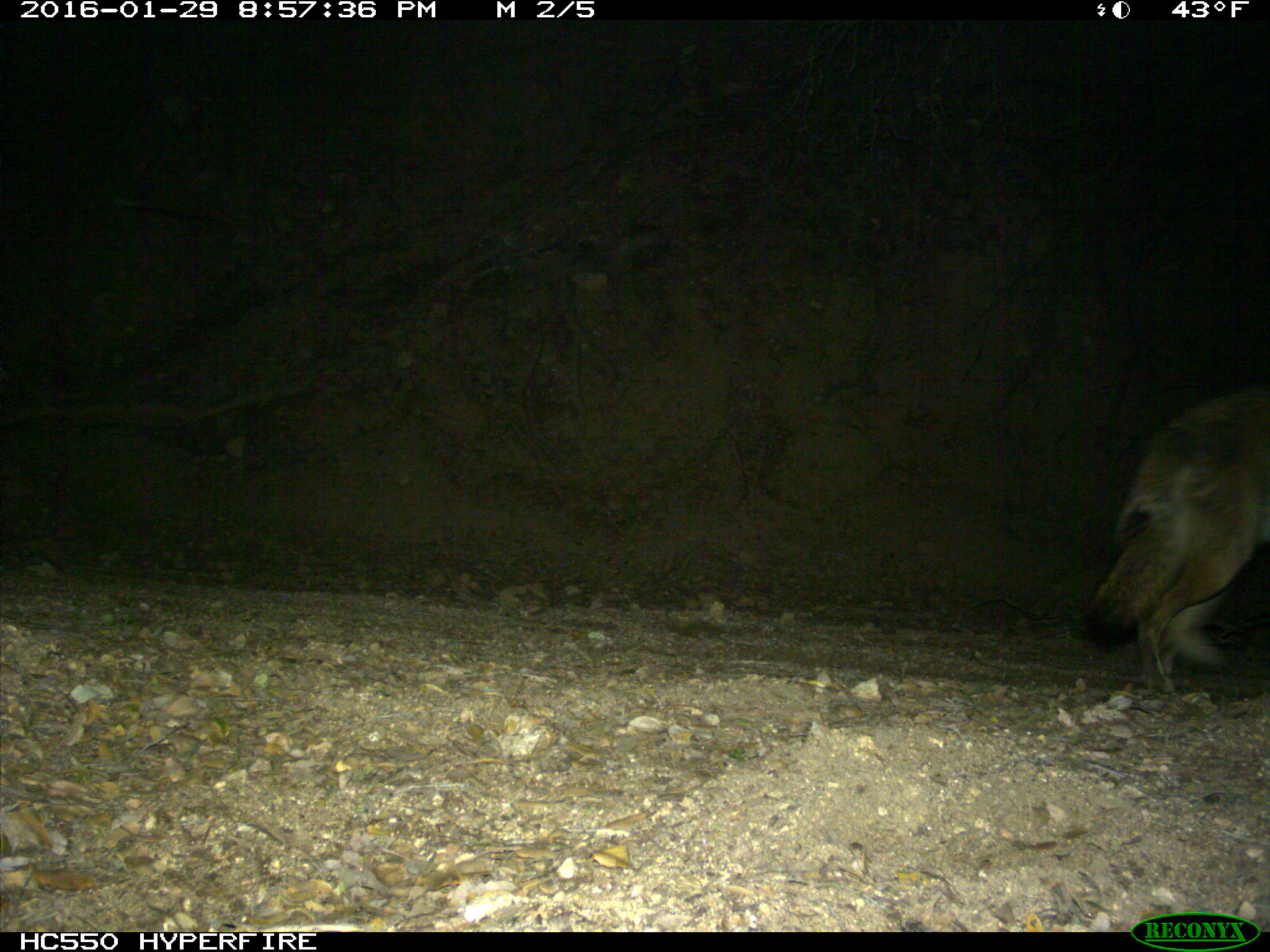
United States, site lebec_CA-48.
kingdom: Animalia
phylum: Chordata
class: Mammalia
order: Carnivora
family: Canidae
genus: Canis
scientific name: Canis latrans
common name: coyote